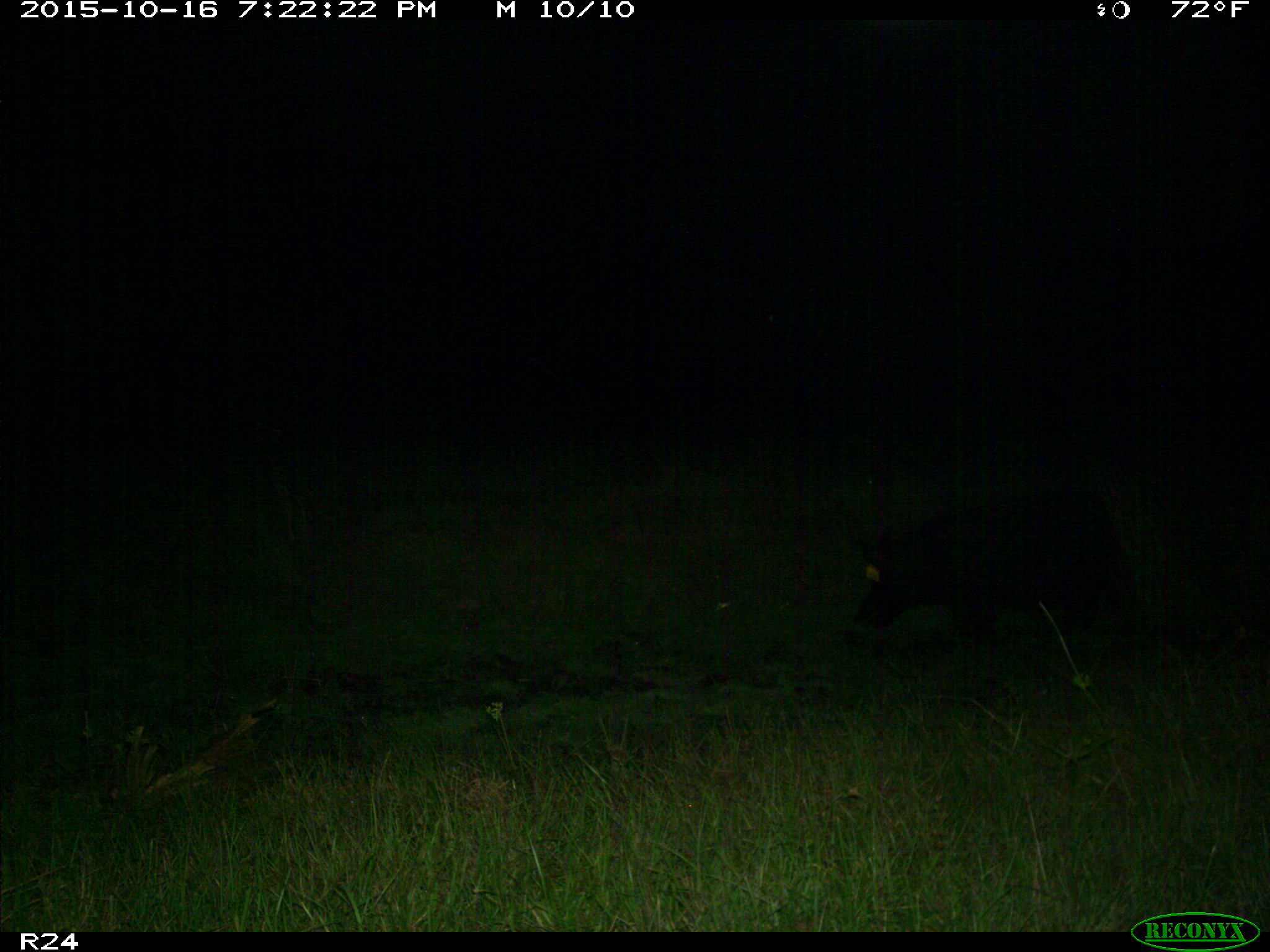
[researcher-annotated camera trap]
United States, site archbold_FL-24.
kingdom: Animalia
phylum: Chordata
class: Mammalia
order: Artiodactyla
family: Suidae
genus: Sus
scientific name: Sus scrofa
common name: wild boar